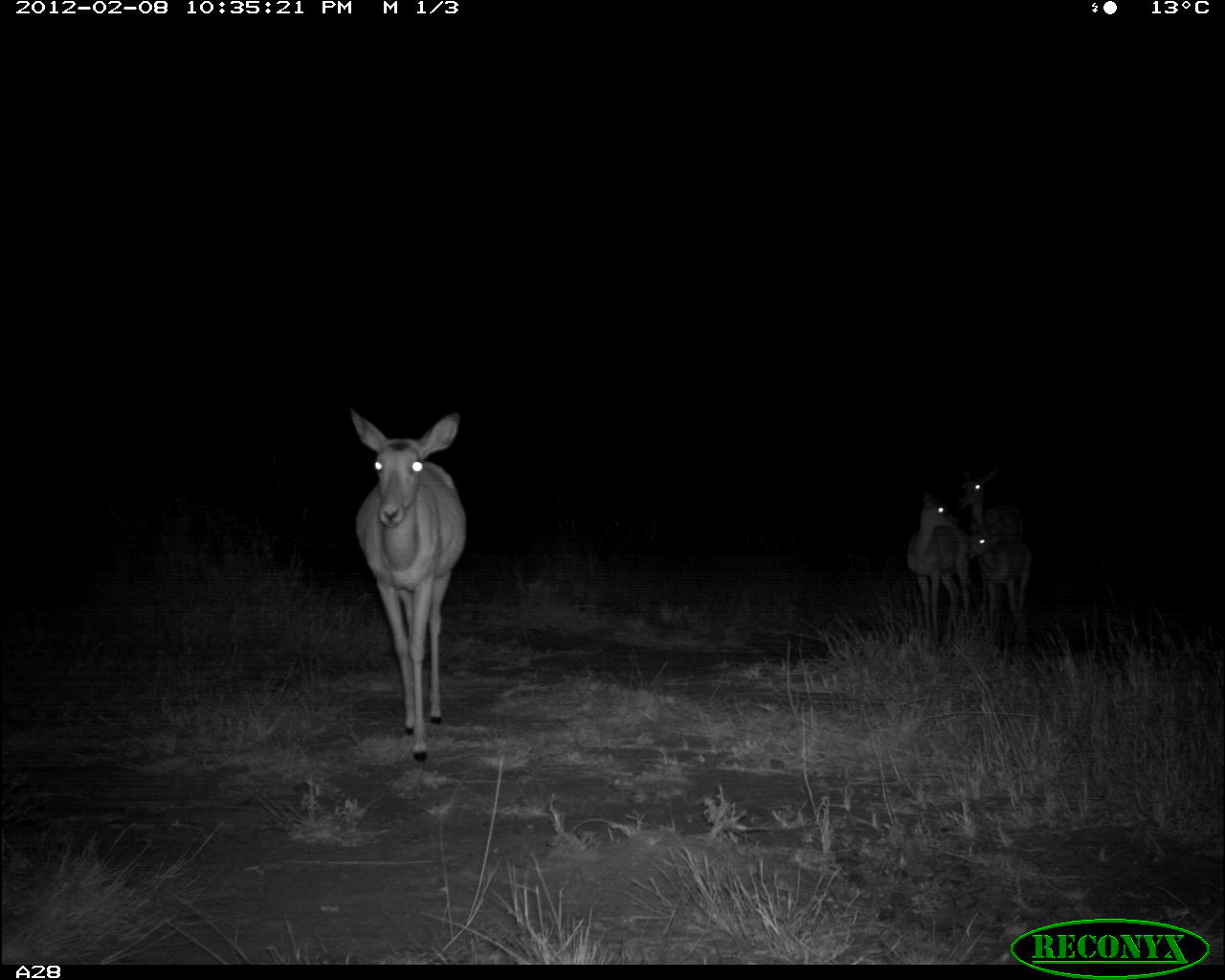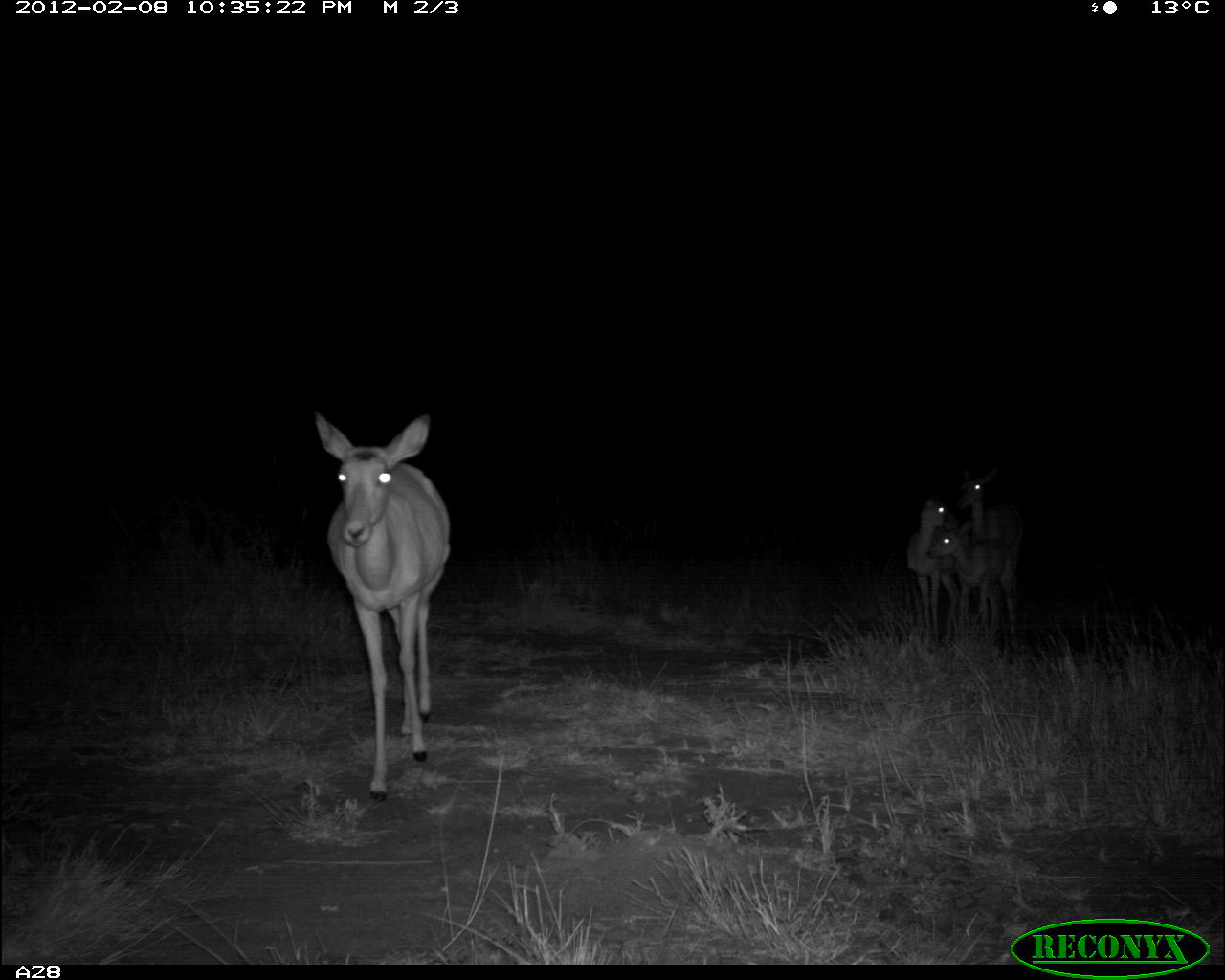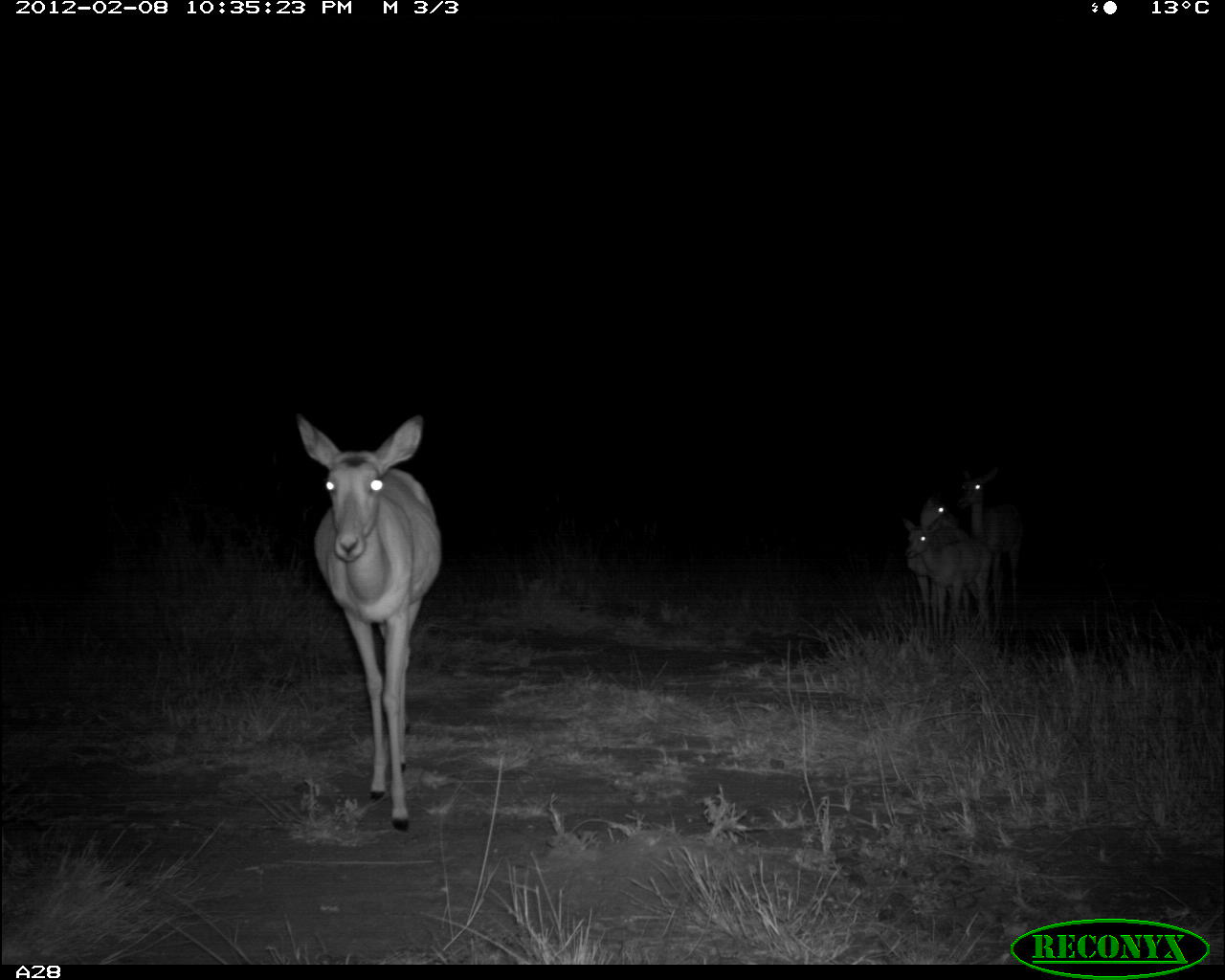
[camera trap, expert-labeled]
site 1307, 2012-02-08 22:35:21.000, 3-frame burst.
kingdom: Animalia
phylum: Chordata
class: Mammalia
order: Artiodactyla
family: Bovidae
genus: Aepyceros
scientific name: Aepyceros melampus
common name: impala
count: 4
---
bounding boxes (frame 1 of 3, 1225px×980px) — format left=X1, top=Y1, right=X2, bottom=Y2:
aepyceros melampus: left=347, top=409, right=468, bottom=763; left=903, top=492, right=986, bottom=648; left=954, top=467, right=1028, bottom=625; left=966, top=524, right=1040, bottom=644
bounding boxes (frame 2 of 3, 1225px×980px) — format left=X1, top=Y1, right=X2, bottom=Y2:
aepyceros melampus: left=315, top=413, right=450, bottom=799; left=926, top=519, right=1023, bottom=653; left=907, top=491, right=970, bottom=645; left=955, top=471, right=1027, bottom=591